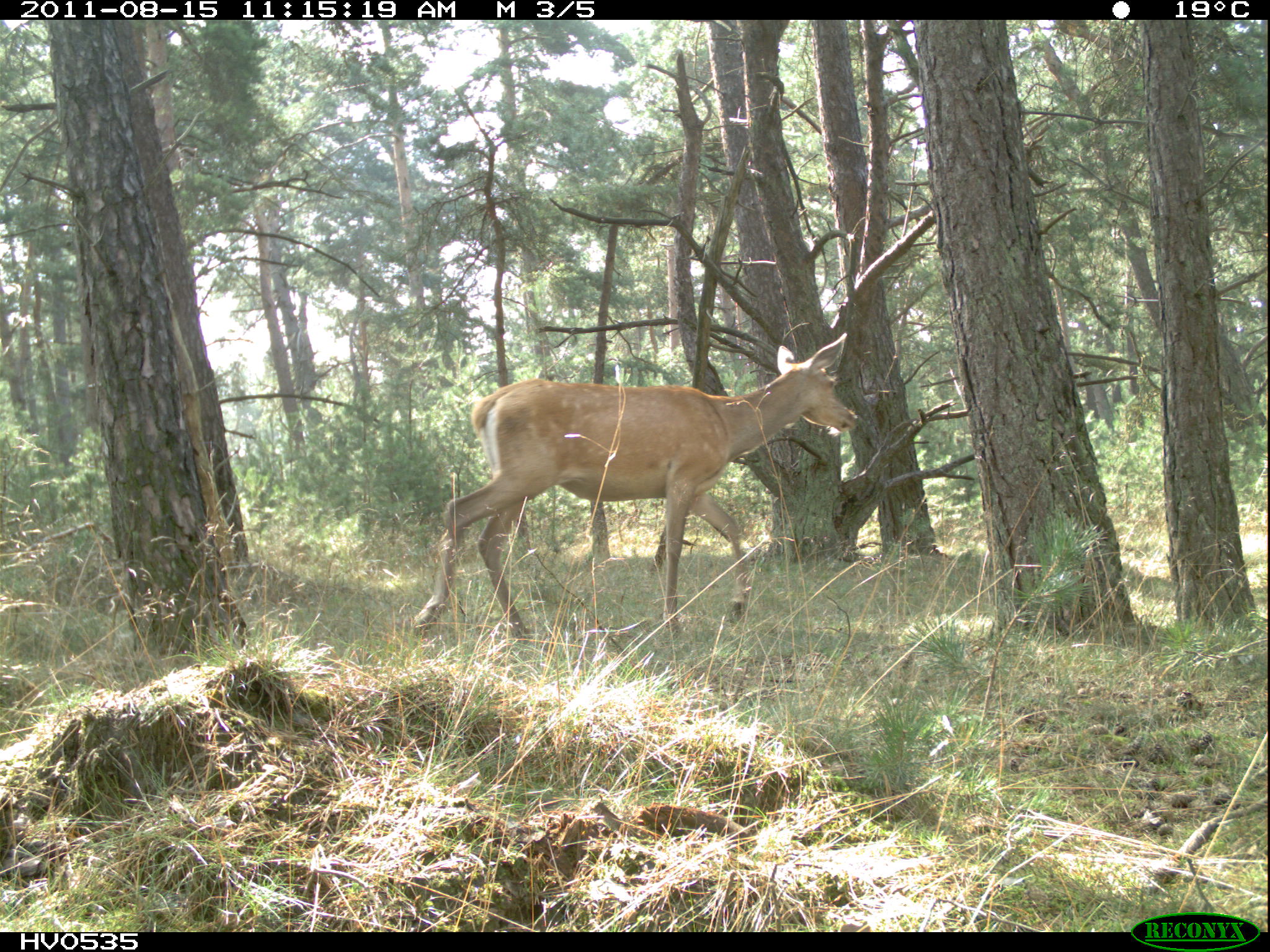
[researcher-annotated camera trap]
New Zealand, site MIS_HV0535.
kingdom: Animalia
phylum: Chordata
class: Mammalia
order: Artiodactyla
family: Cervidae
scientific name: Cervidae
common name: deer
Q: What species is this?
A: Deer (Cervidae).